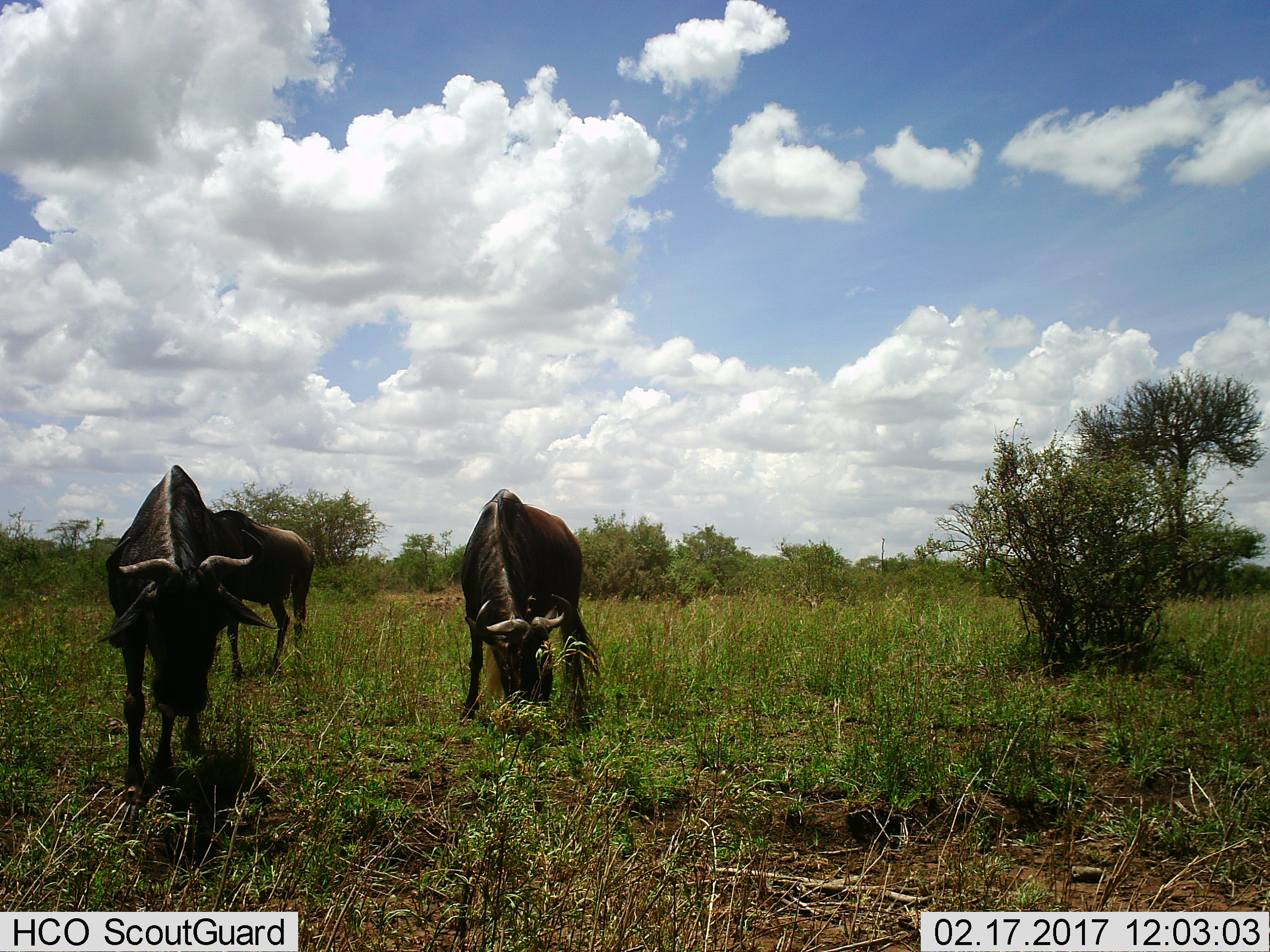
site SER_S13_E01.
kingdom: Animalia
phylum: Chordata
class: Mammalia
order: Artiodactyla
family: Bovidae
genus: Connochaetes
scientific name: Connochaetes taurinus taurinus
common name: blue wildebeest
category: wildebeestblue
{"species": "wildebeestblue (blue wildebeest) (Connochaetes taurinus taurinus)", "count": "3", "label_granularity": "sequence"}